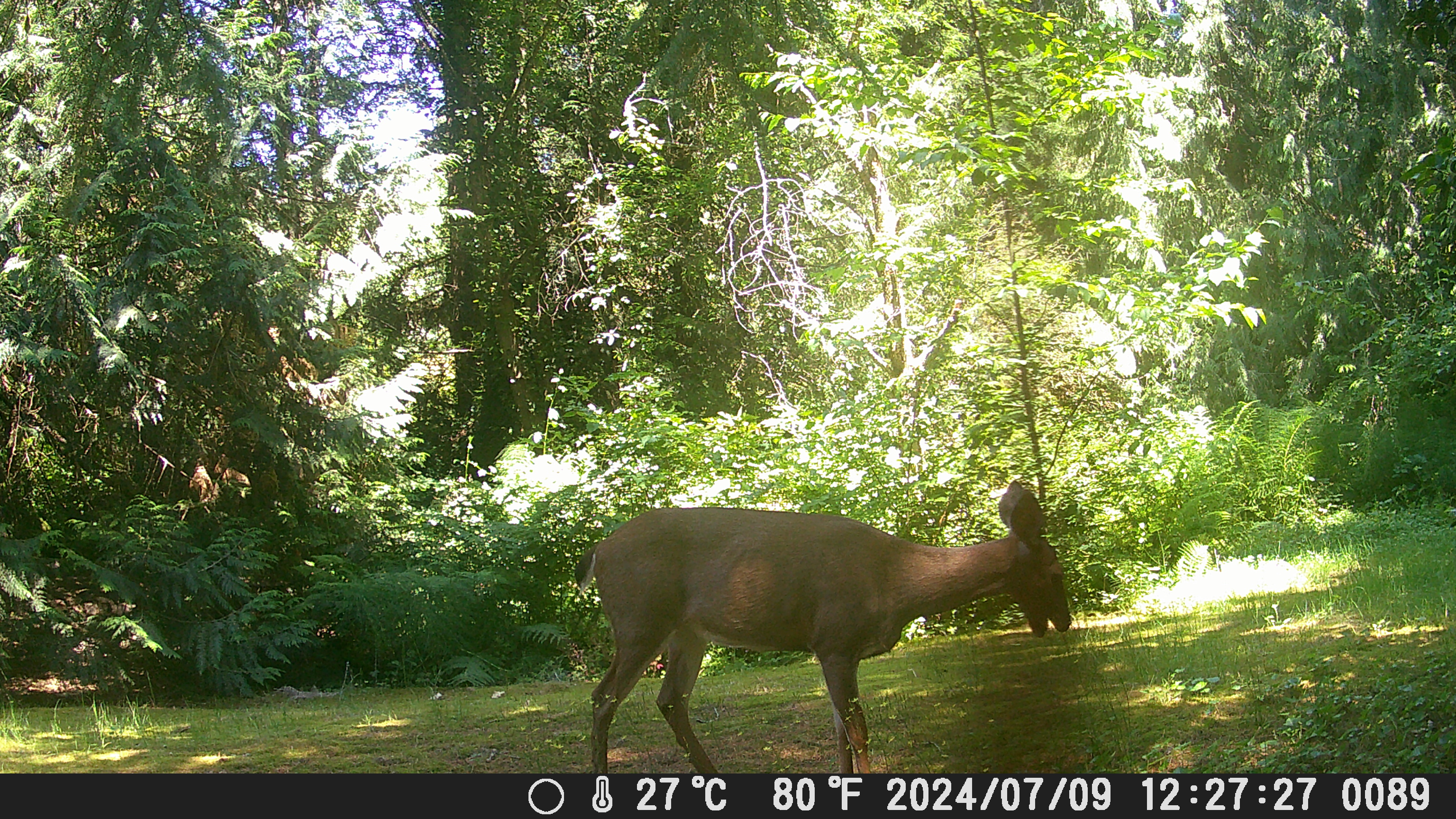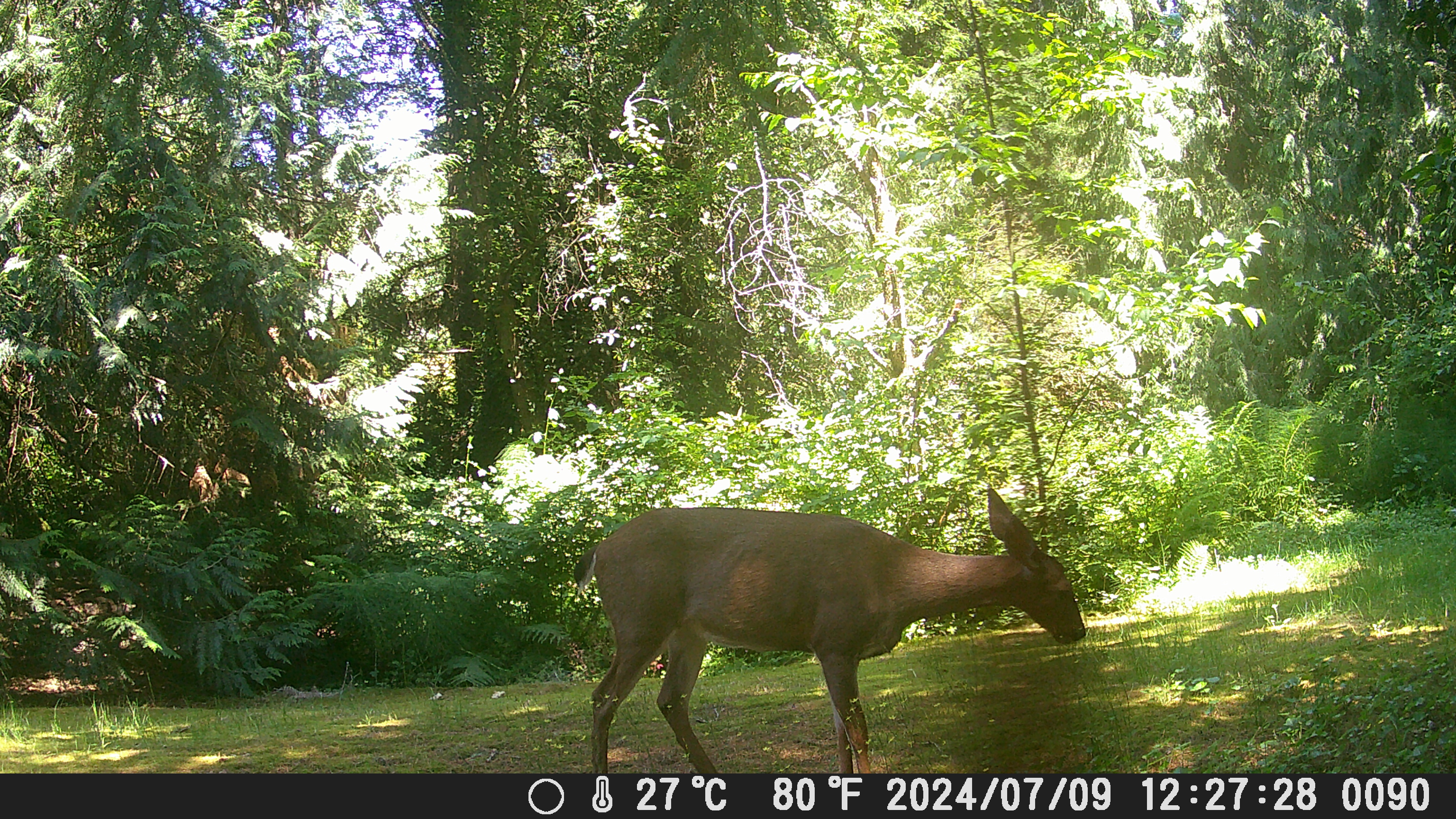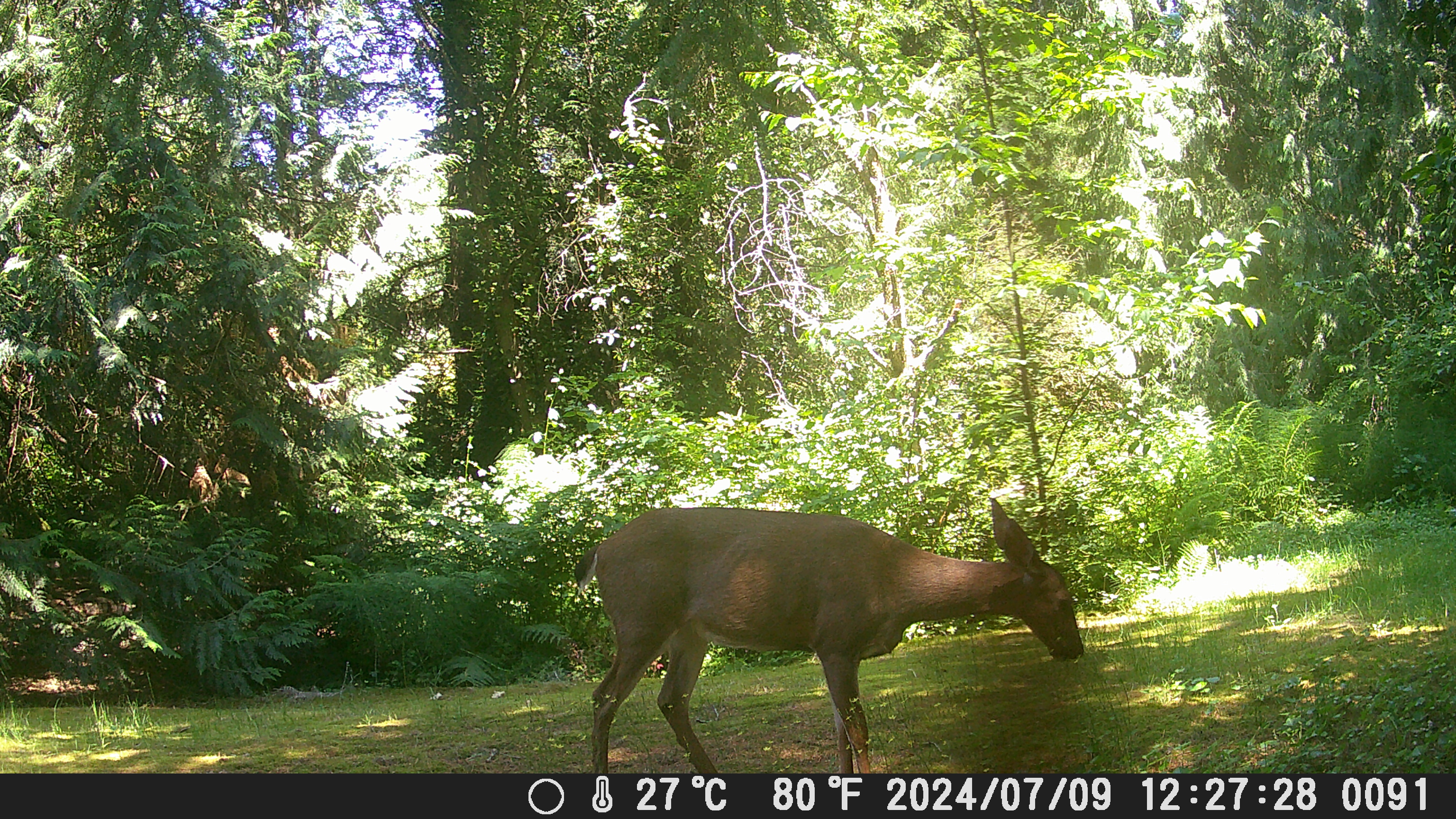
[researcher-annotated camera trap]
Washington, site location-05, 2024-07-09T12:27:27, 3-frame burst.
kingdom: Animalia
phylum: Chordata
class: Mammalia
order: Artiodactyla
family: Cervidae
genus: Odocoileus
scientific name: Odocoileus hemionus columbianus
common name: columbian blacktail deer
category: deer